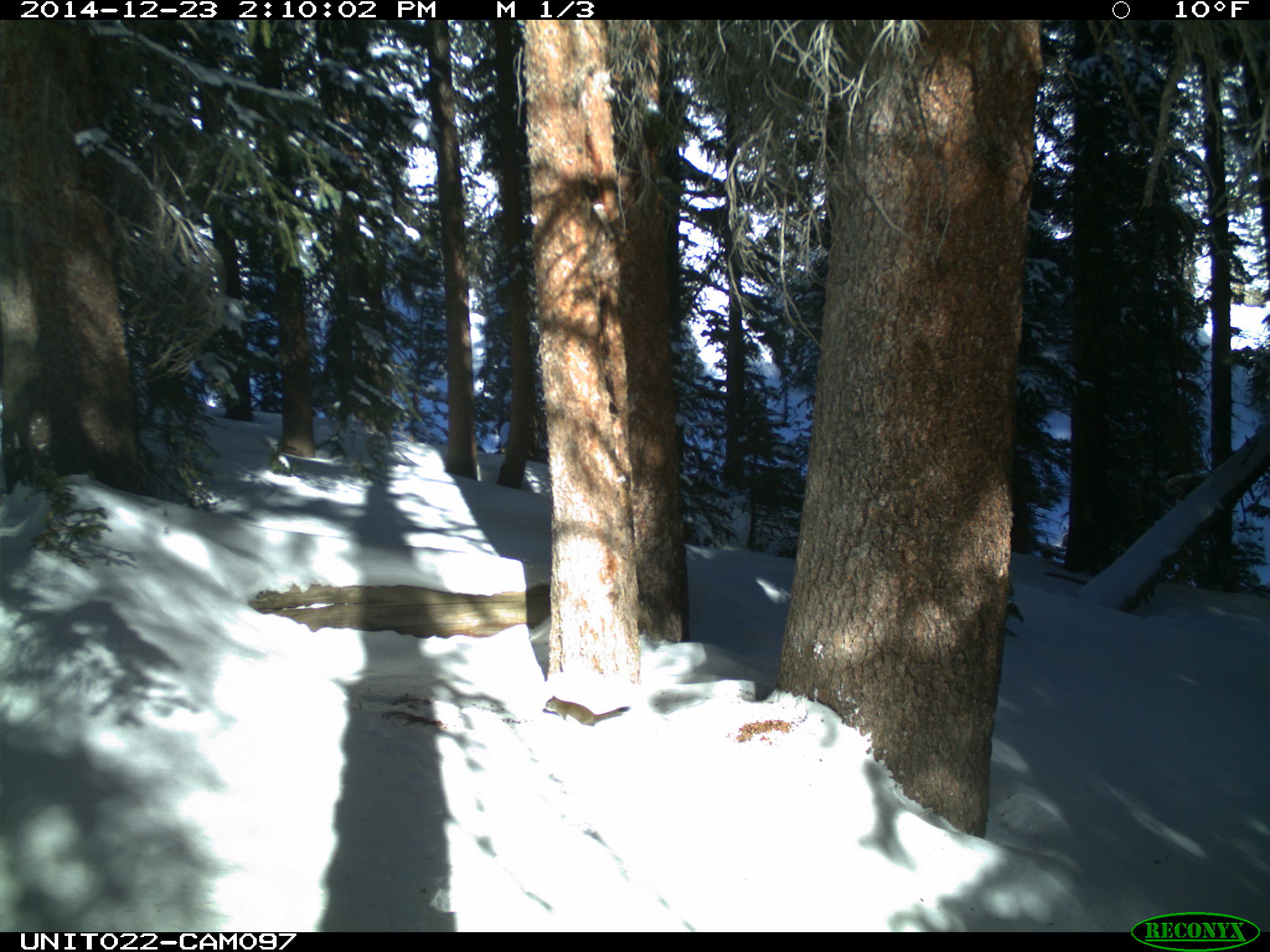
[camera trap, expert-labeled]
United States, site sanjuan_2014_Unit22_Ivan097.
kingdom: Animalia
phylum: Chordata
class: Mammalia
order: Rodentia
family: Sciuridae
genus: Tamiasciurus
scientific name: Tamiasciurus hudsonicus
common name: american red squirrel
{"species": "Tamiasciurus hudsonicus (american red squirrel)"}